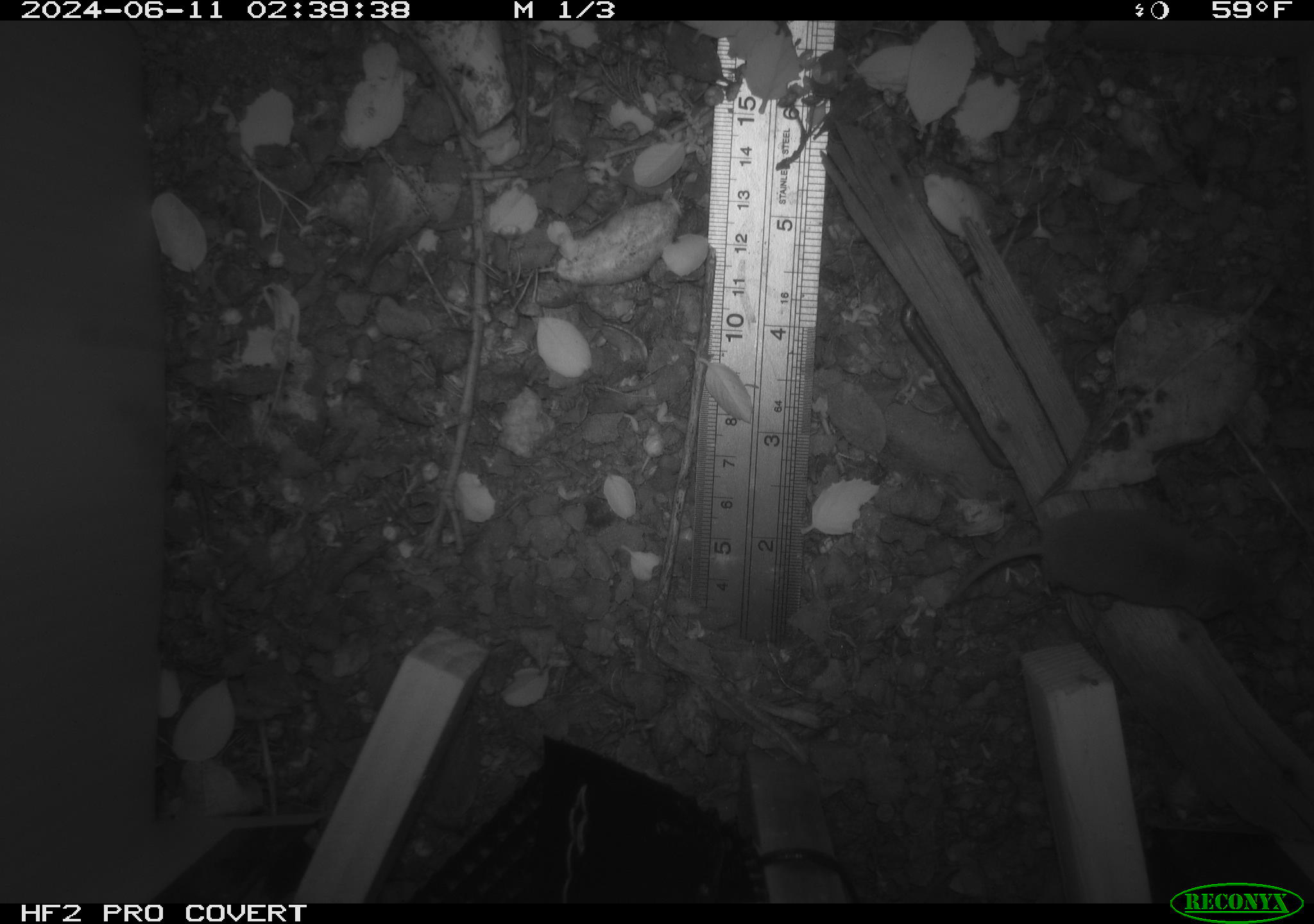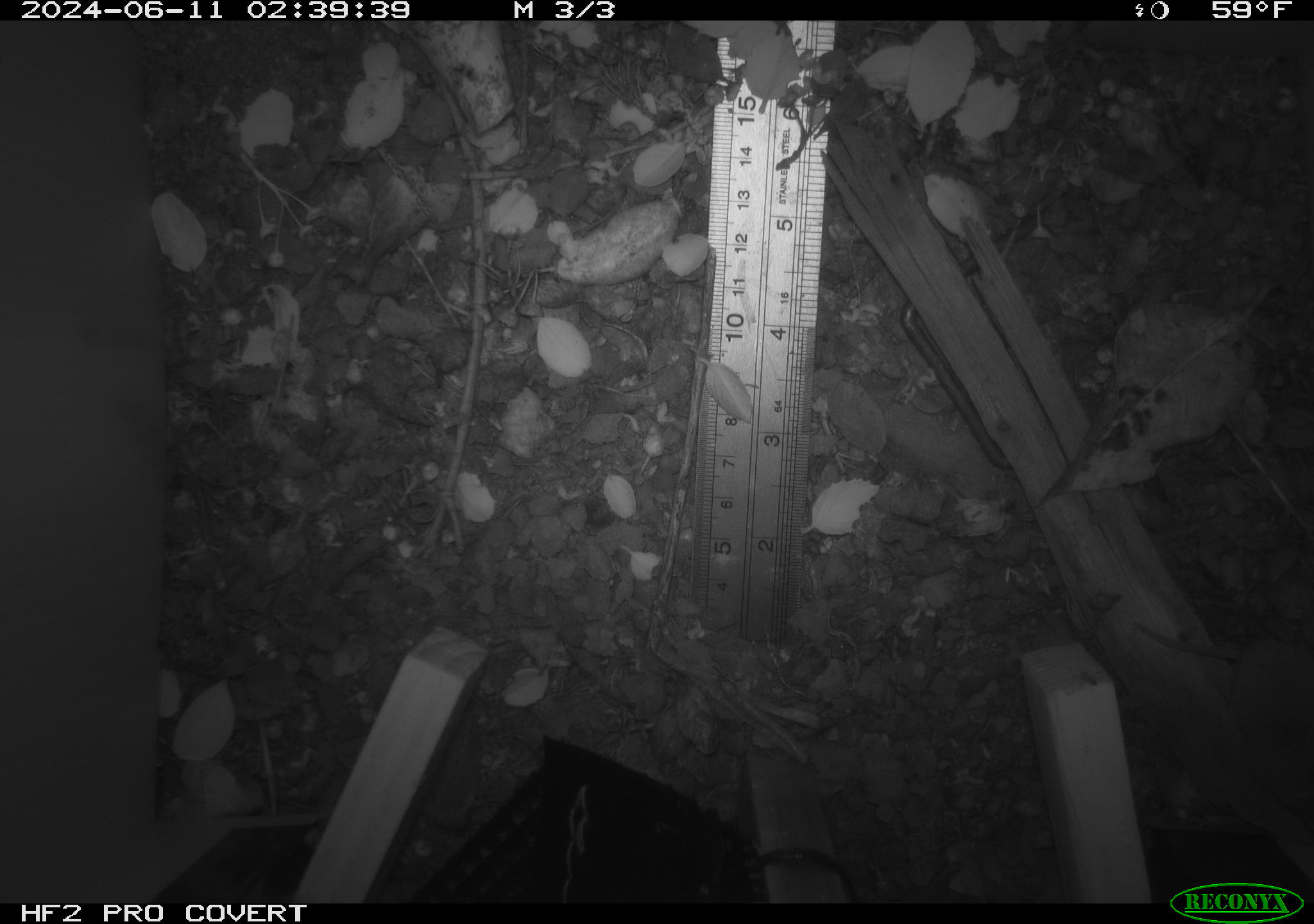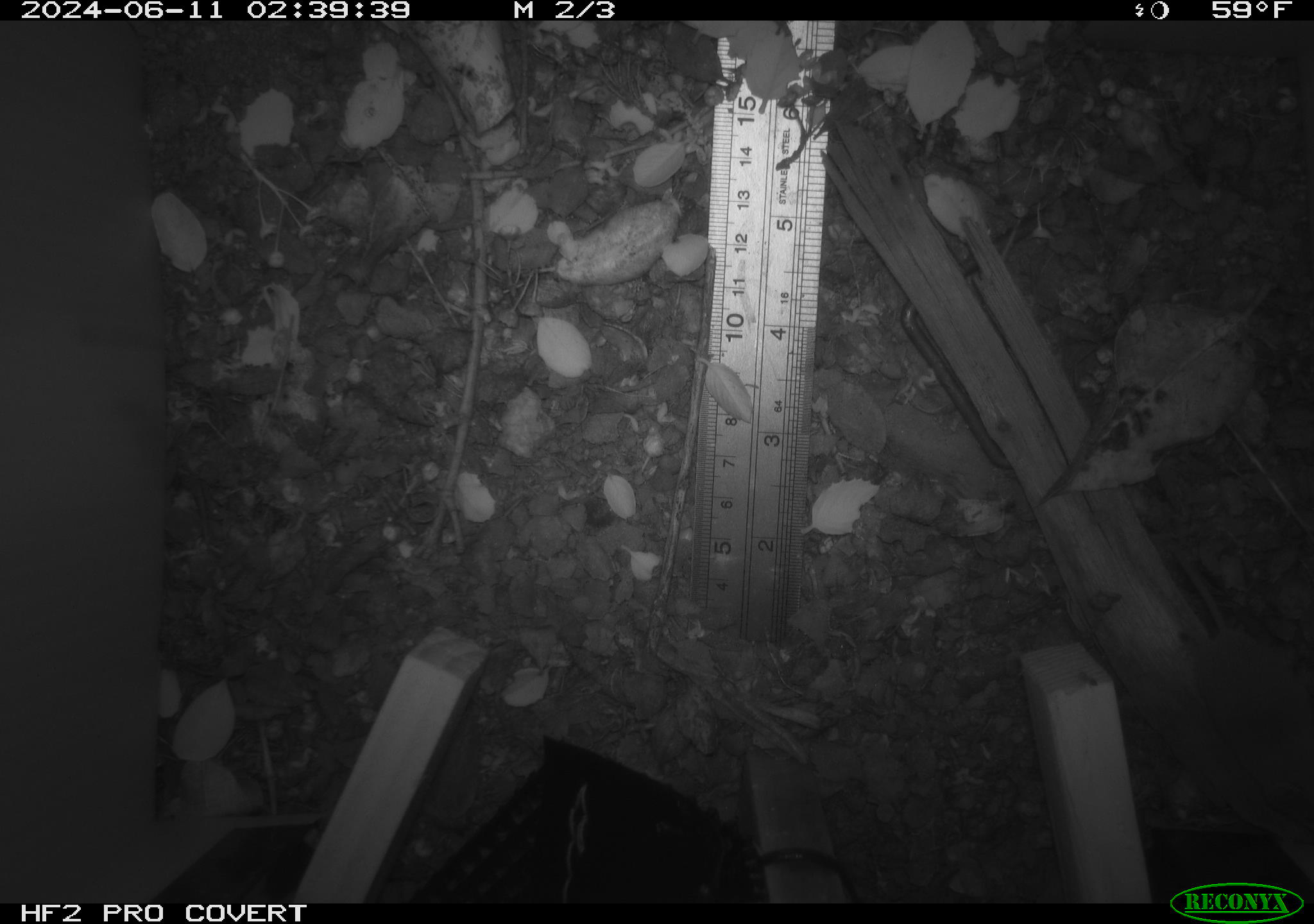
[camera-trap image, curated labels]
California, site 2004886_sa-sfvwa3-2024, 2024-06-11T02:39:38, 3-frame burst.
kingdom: Animalia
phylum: Chordata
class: Mammalia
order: Eulipotyphla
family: Soricidae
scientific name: Soricidae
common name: shrews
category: soricidae family